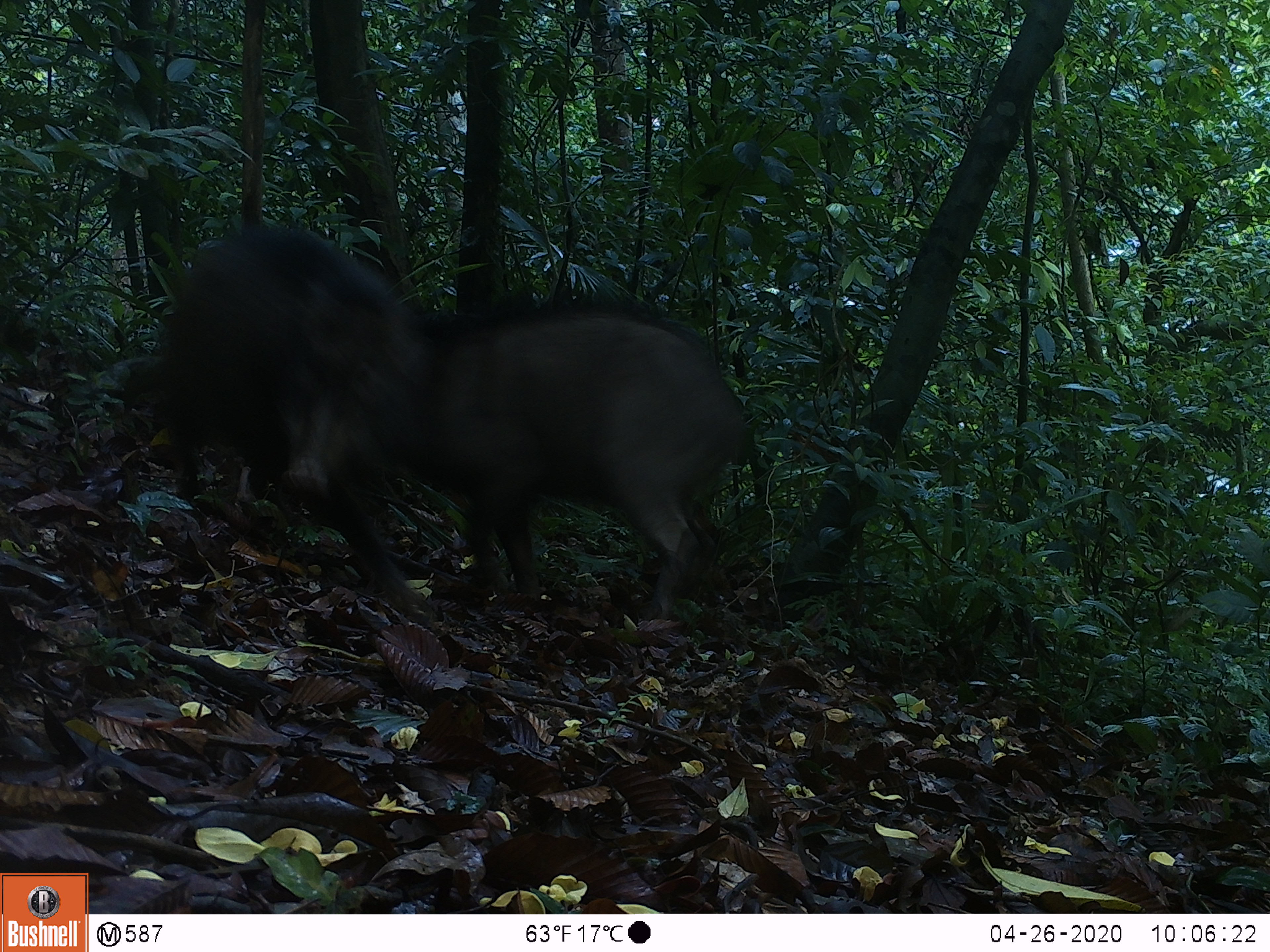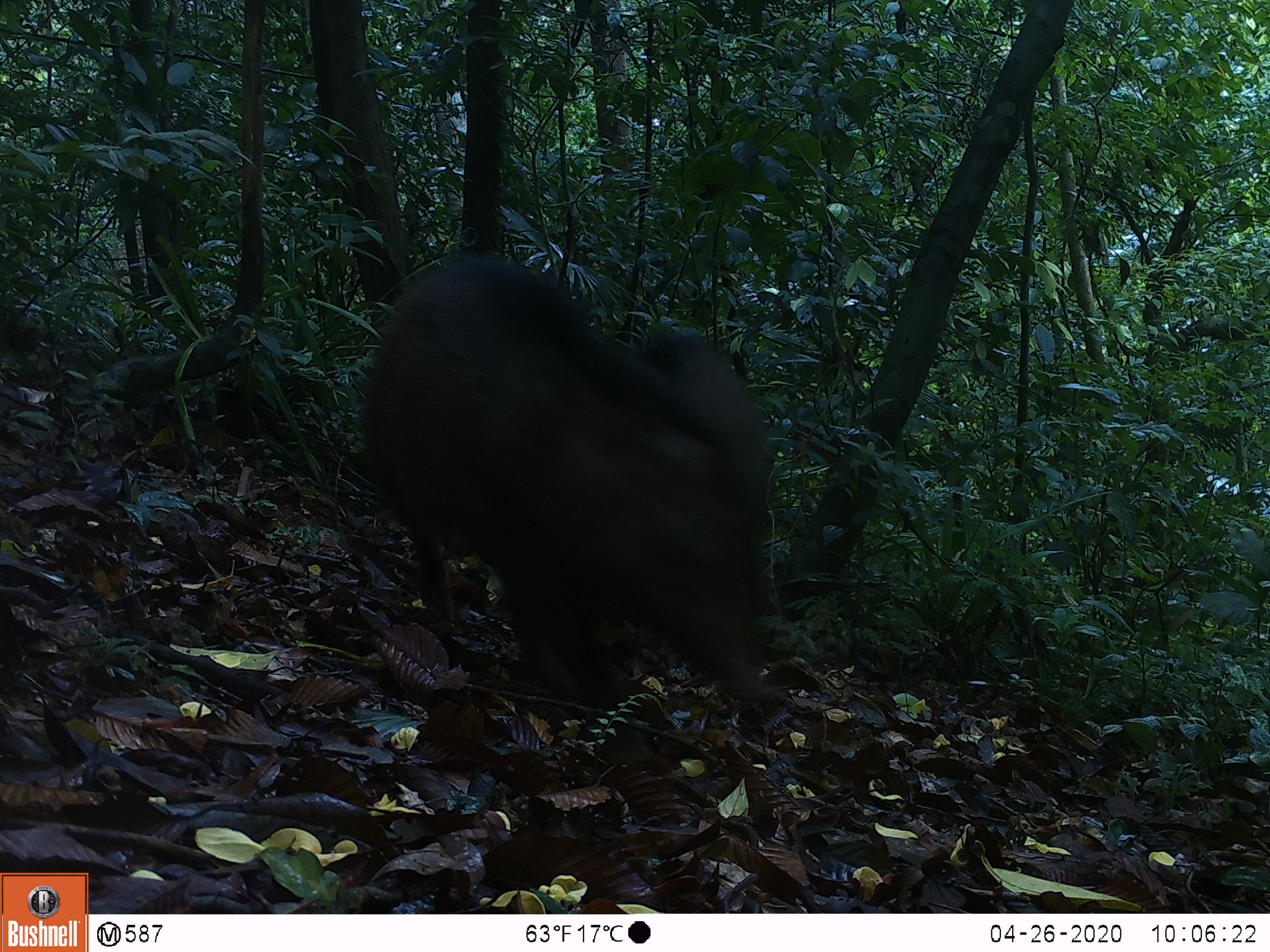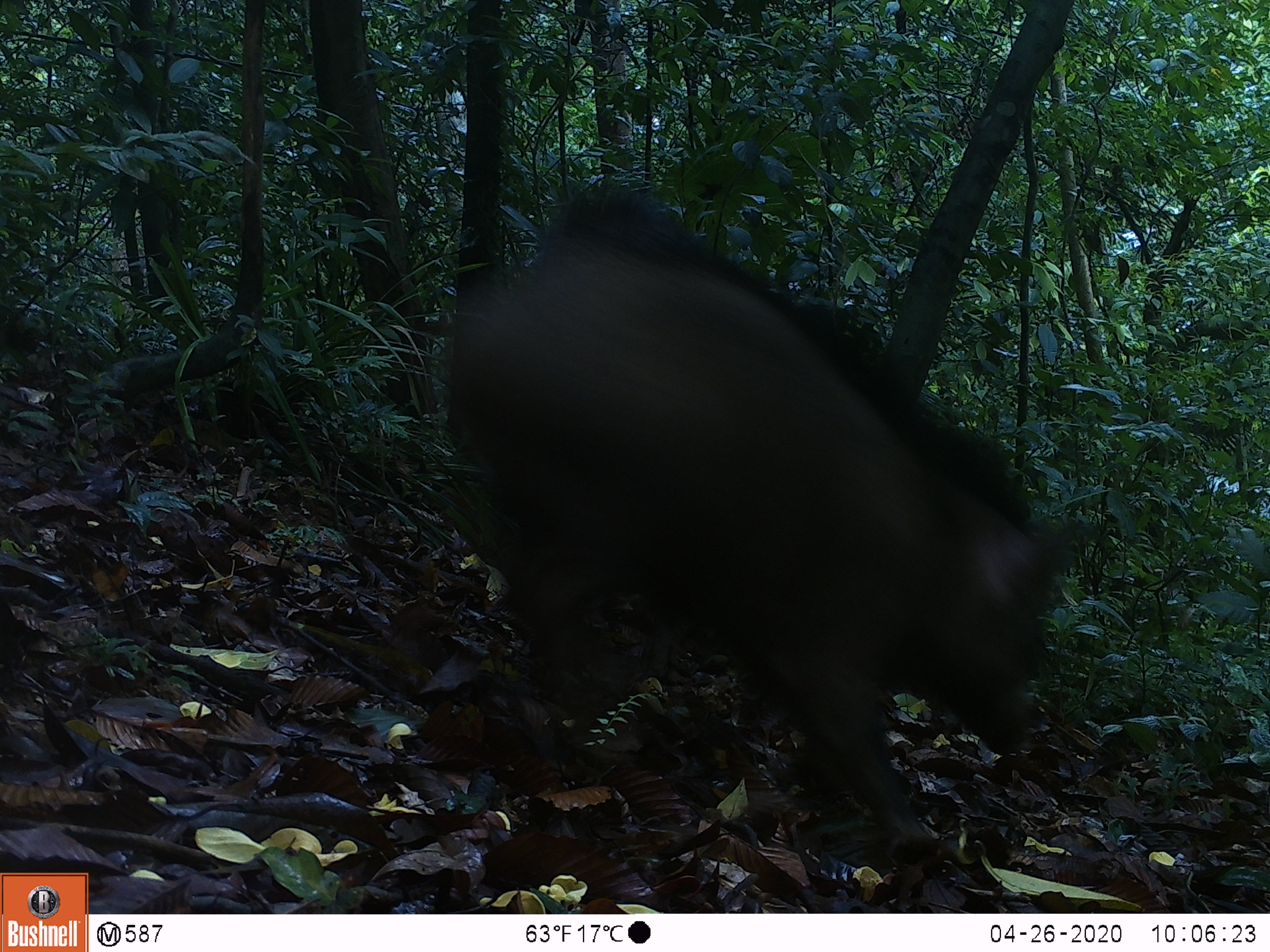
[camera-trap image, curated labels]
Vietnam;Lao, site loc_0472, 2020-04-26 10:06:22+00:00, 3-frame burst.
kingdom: Animalia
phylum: Chordata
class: Mammalia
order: Artiodactyla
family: Suidae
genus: Sus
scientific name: Sus scrofa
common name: eurasian wild pig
Eurasian wild pig (Sus scrofa). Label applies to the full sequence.